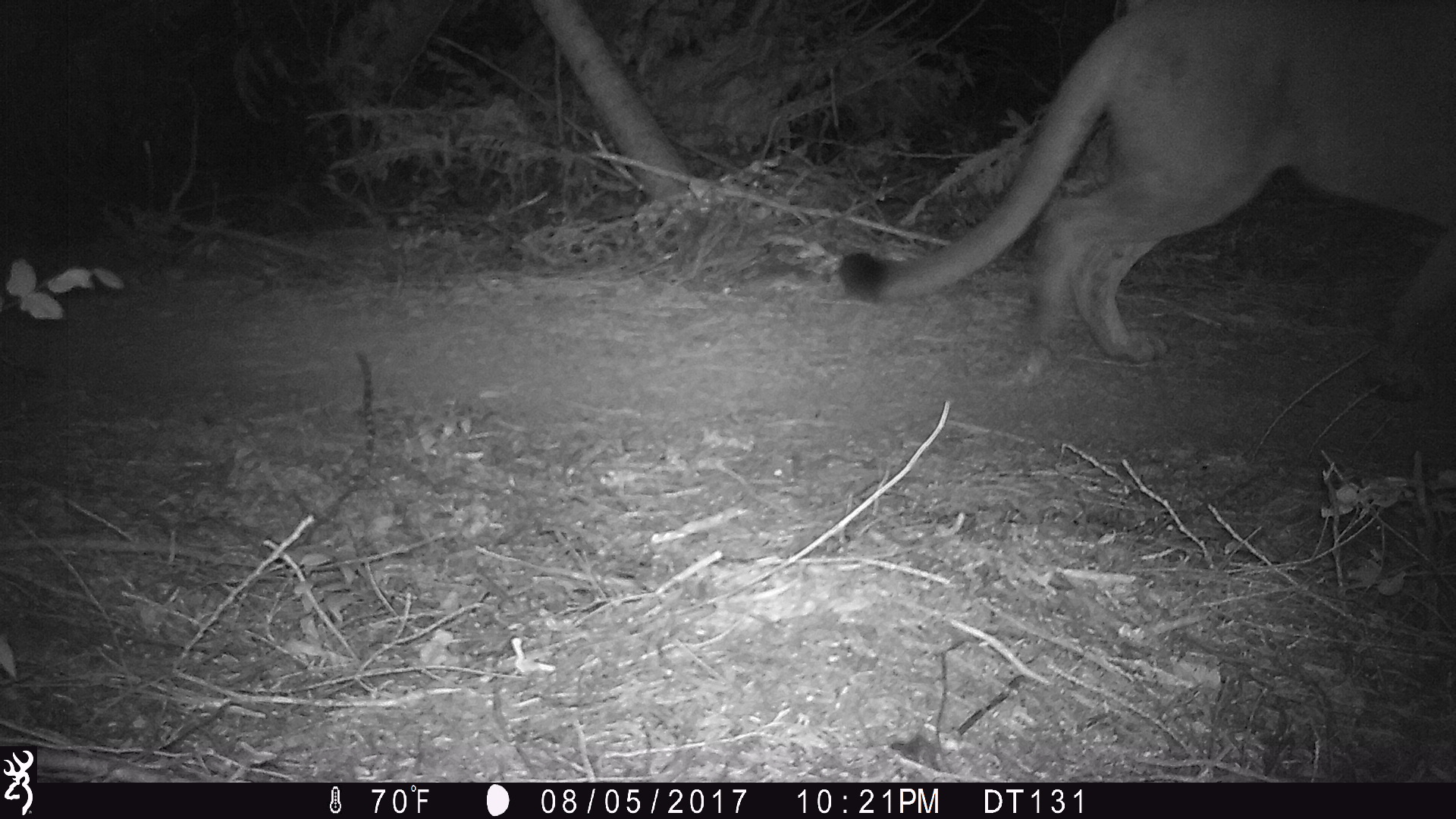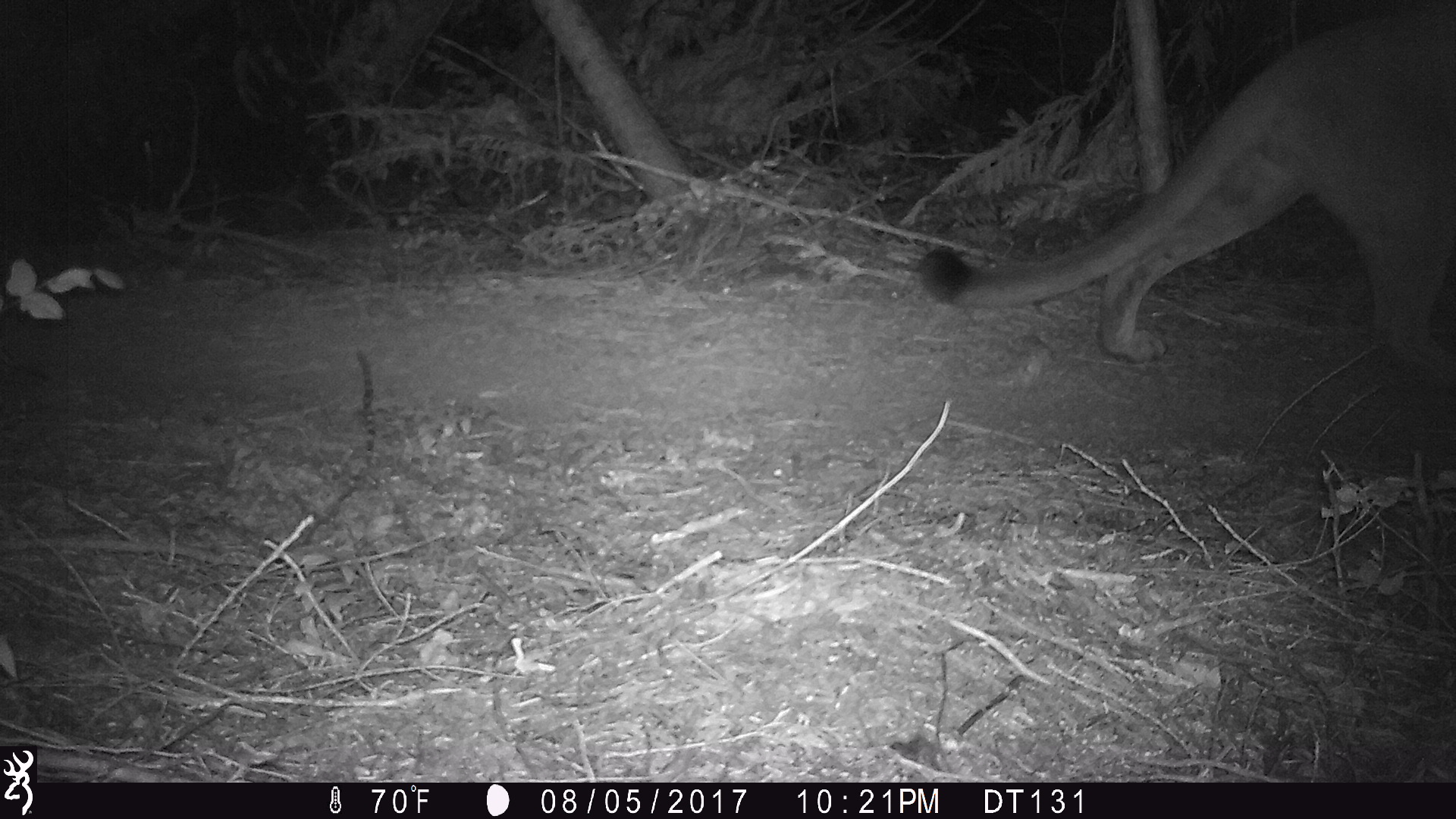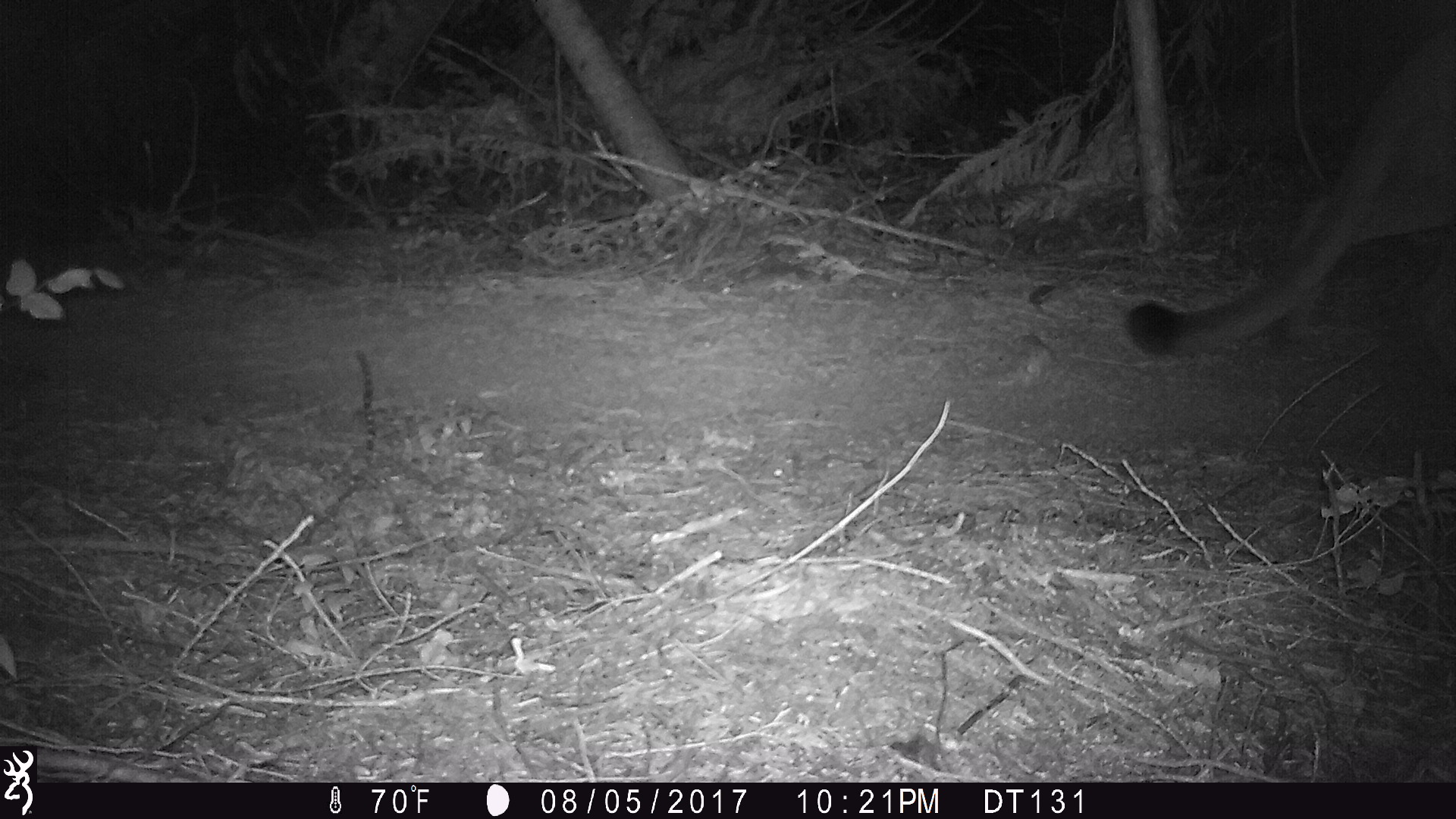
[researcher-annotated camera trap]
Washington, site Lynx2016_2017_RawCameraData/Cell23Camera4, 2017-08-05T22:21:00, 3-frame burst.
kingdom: Animalia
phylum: Chordata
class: Mammalia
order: Carnivora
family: Felidae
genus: Puma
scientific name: Puma concolor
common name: mountain lion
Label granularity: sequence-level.